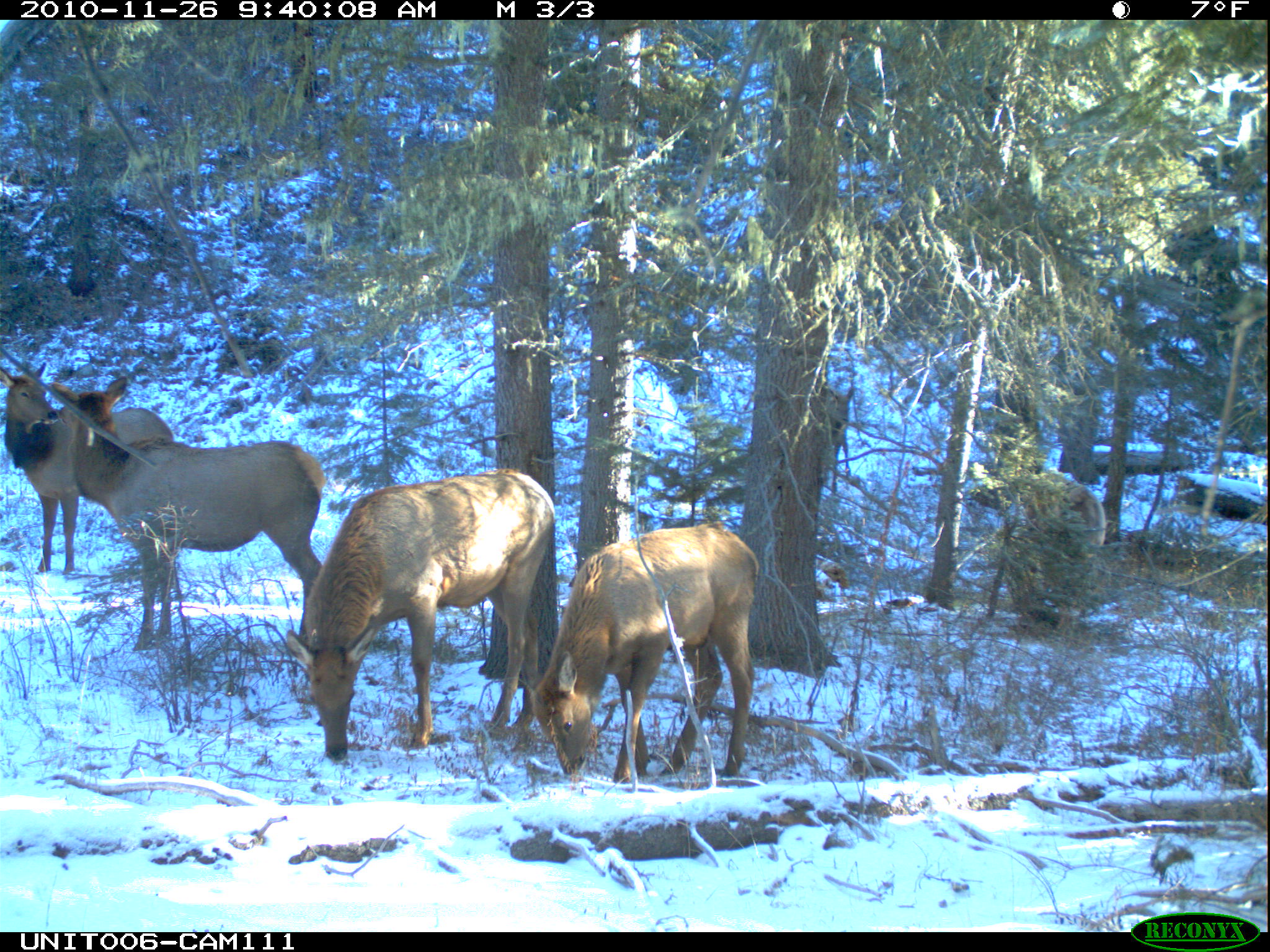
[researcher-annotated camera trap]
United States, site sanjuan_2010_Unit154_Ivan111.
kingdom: Animalia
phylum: Chordata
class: Mammalia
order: Artiodactyla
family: Cervidae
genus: Cervus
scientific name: Cervus elaphus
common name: red deer